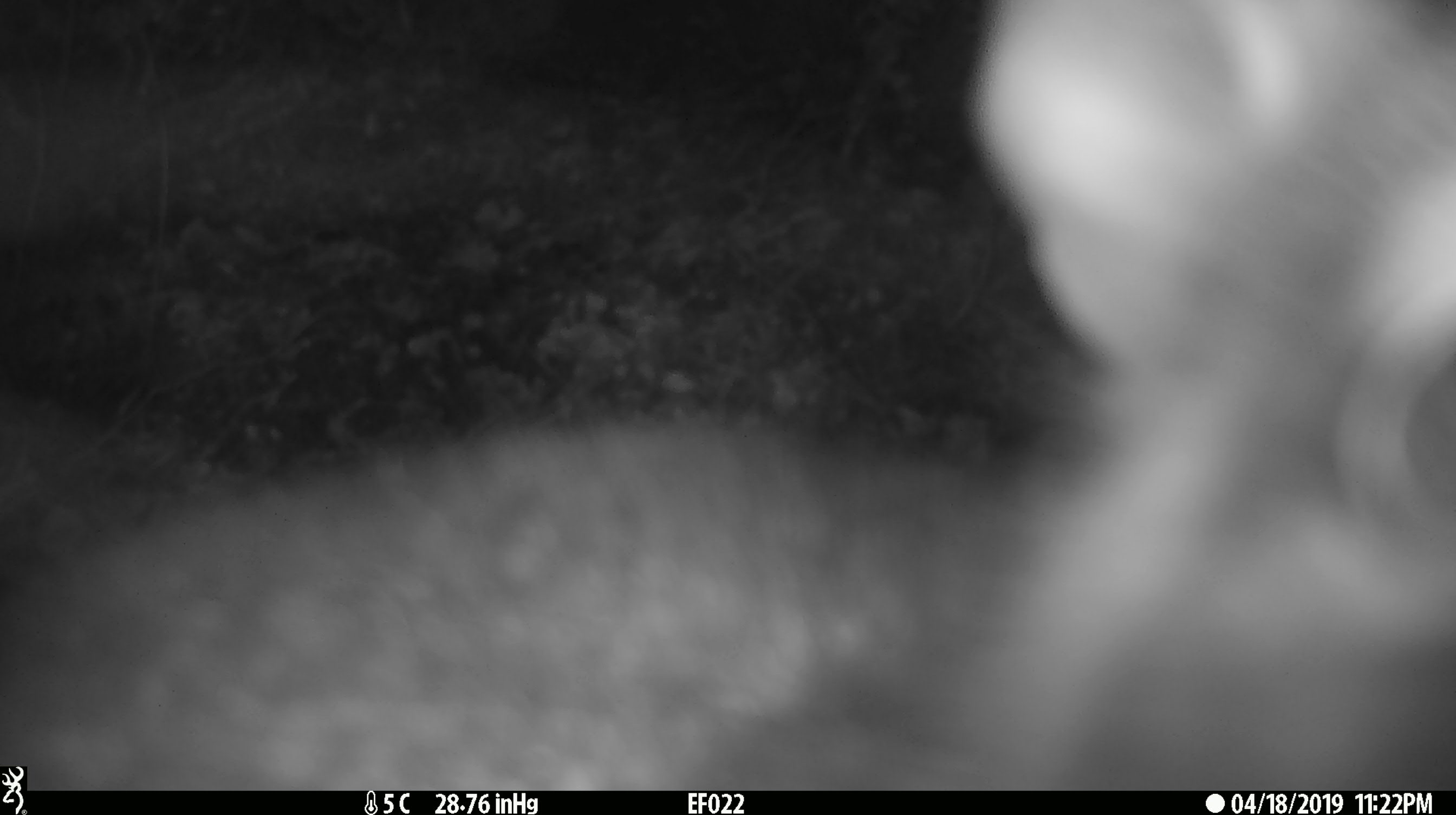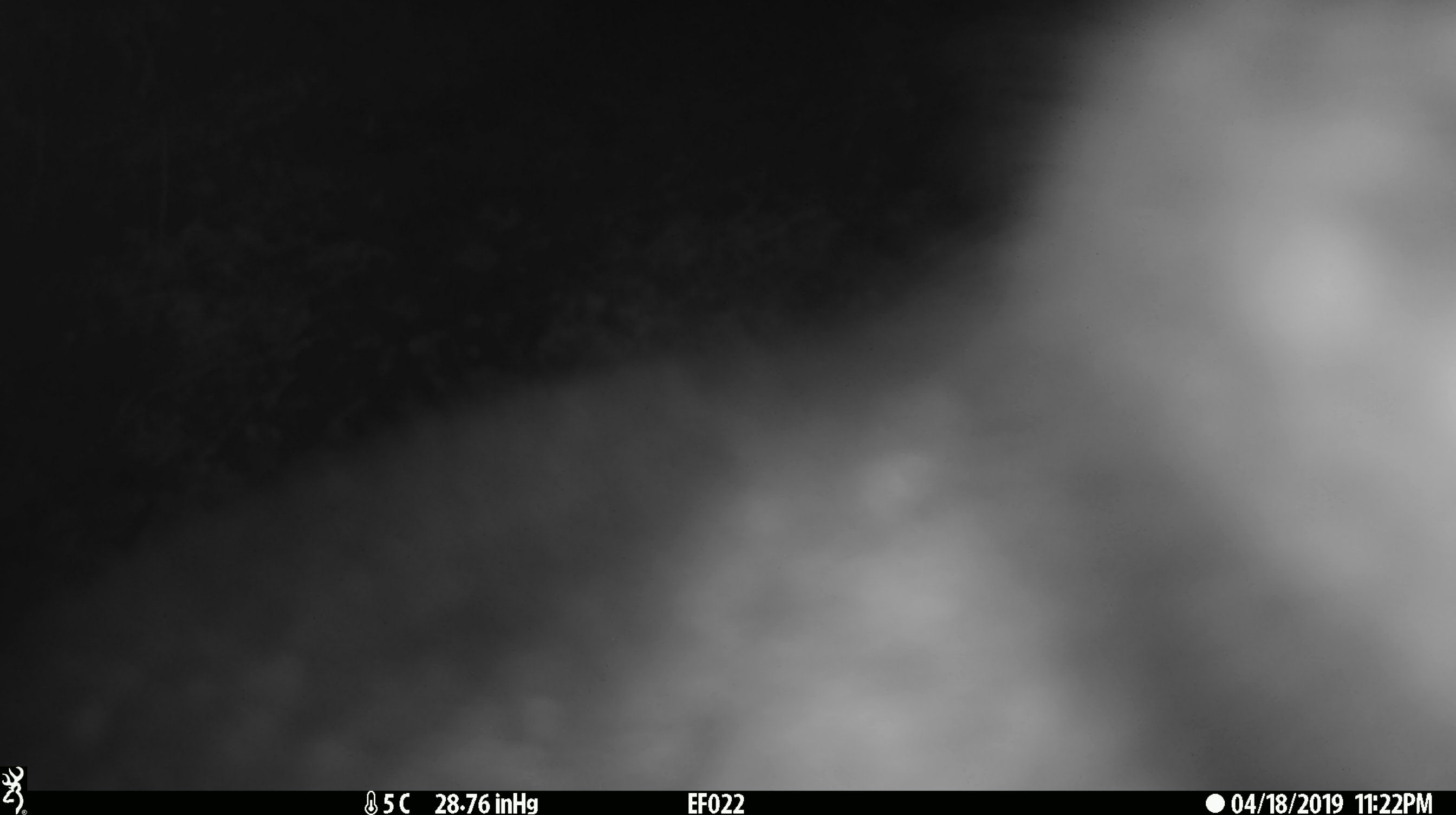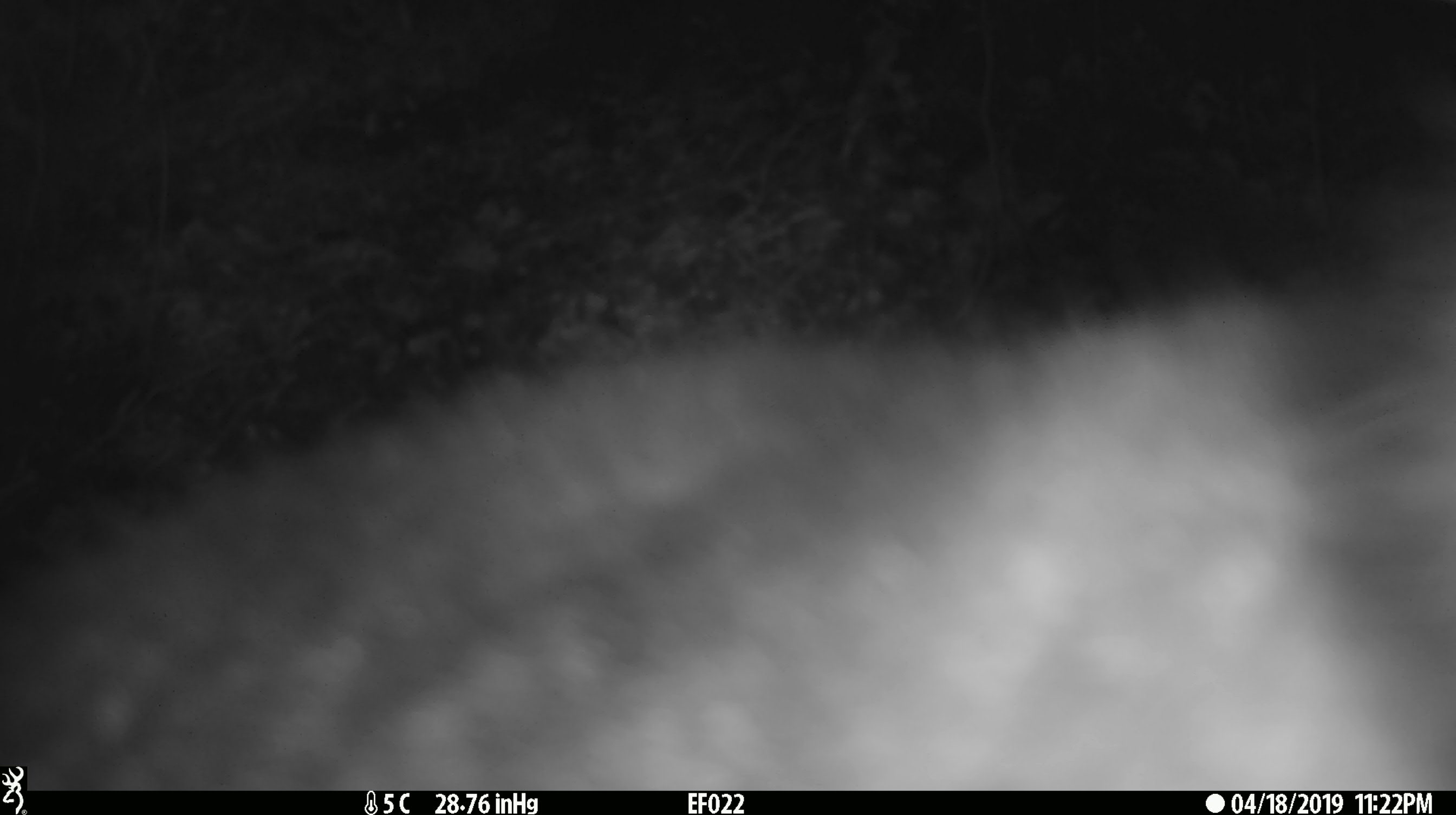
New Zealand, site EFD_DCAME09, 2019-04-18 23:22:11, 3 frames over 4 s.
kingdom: Animalia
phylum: Chordata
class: Mammalia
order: Diprotodontia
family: Phalangeridae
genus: Trichosurus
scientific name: Trichosurus vulpecula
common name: common brushtail possum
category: possum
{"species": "possum (common brushtail possum) (Trichosurus vulpecula)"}